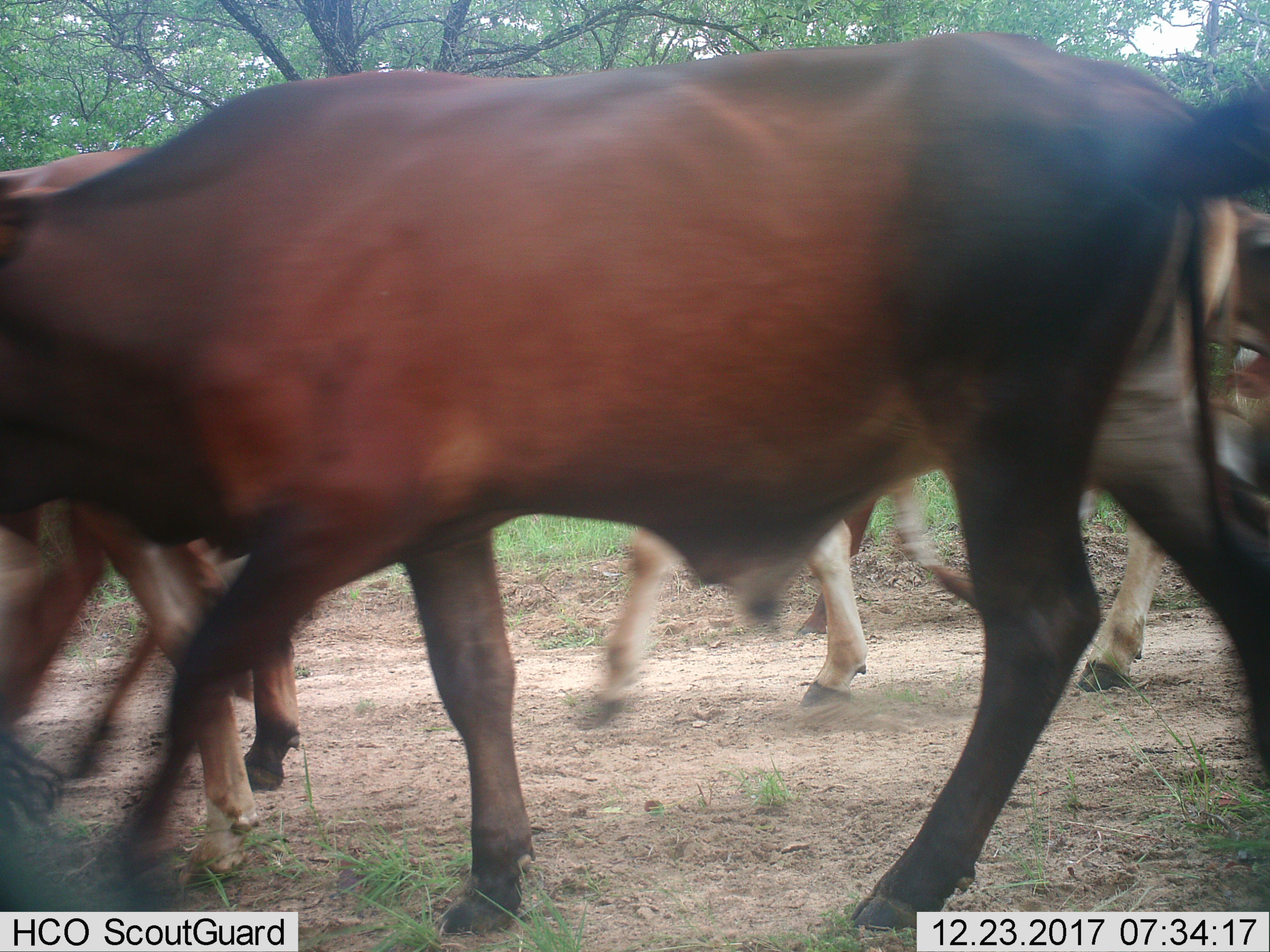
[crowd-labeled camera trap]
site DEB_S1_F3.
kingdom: Animalia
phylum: Chordata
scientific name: Vertebrata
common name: domestic animal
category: domesticanimal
Domesticanimal (domestic animal) (Vertebrata), count 5. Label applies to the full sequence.